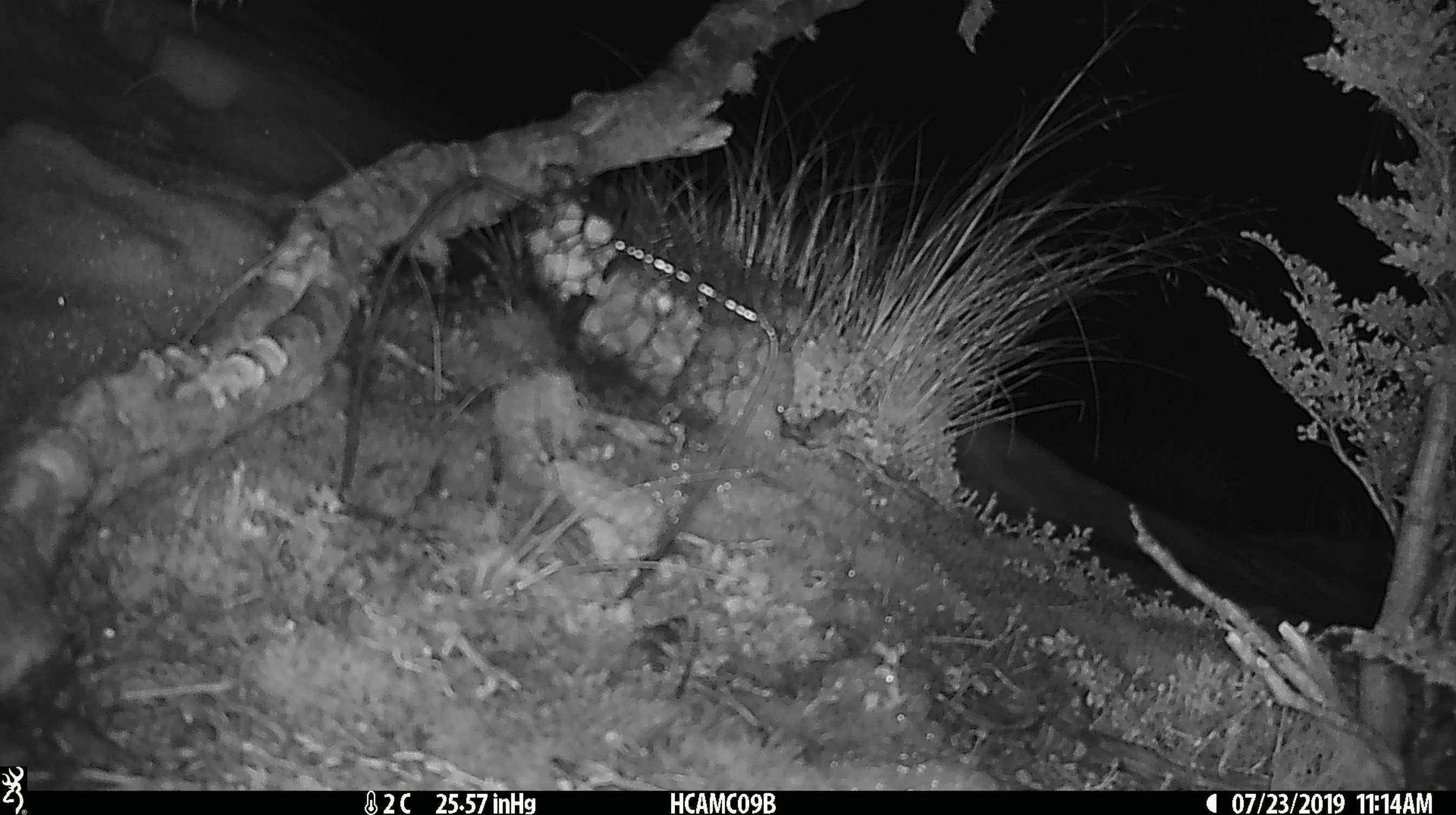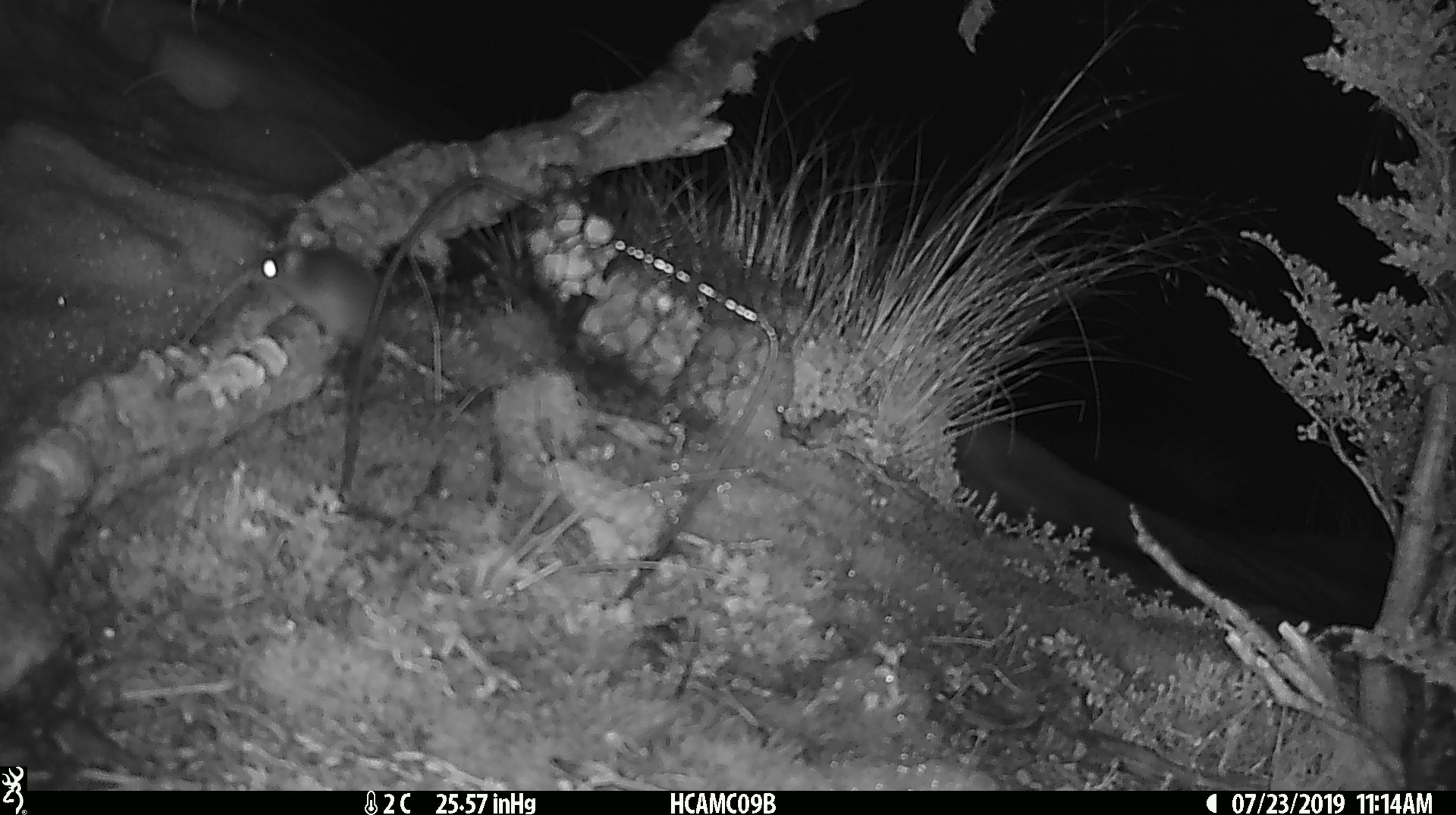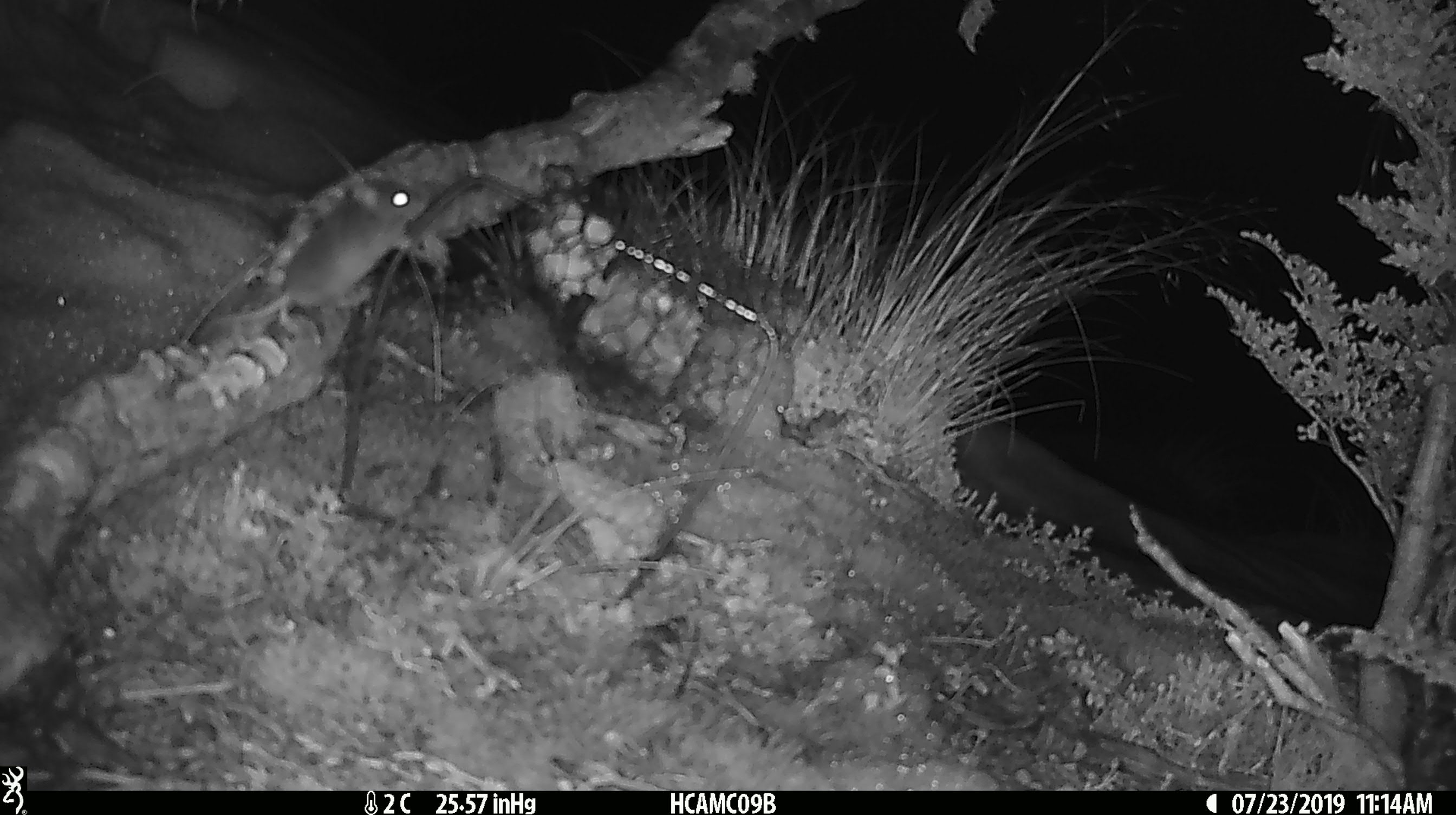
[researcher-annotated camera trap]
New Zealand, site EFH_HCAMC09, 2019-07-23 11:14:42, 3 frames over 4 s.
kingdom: Animalia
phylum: Chordata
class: Mammalia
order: Rodentia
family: Muridae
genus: Mus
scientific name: Mus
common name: mouse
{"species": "mouse (Mus)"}